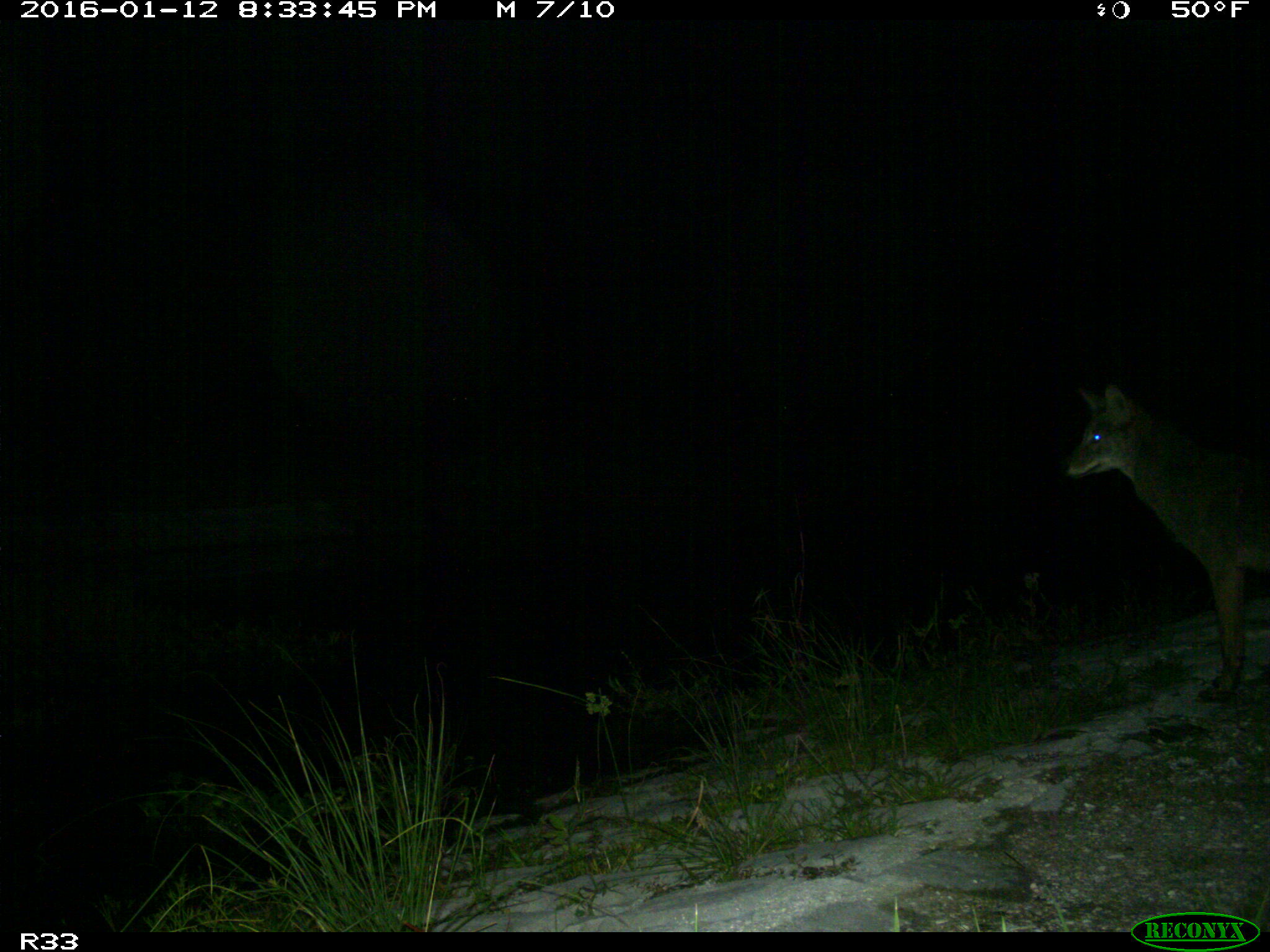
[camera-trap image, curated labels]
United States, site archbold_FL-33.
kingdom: Animalia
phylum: Chordata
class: Mammalia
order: Carnivora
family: Canidae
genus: Canis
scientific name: Canis latrans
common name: coyote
Canis latrans (coyote).